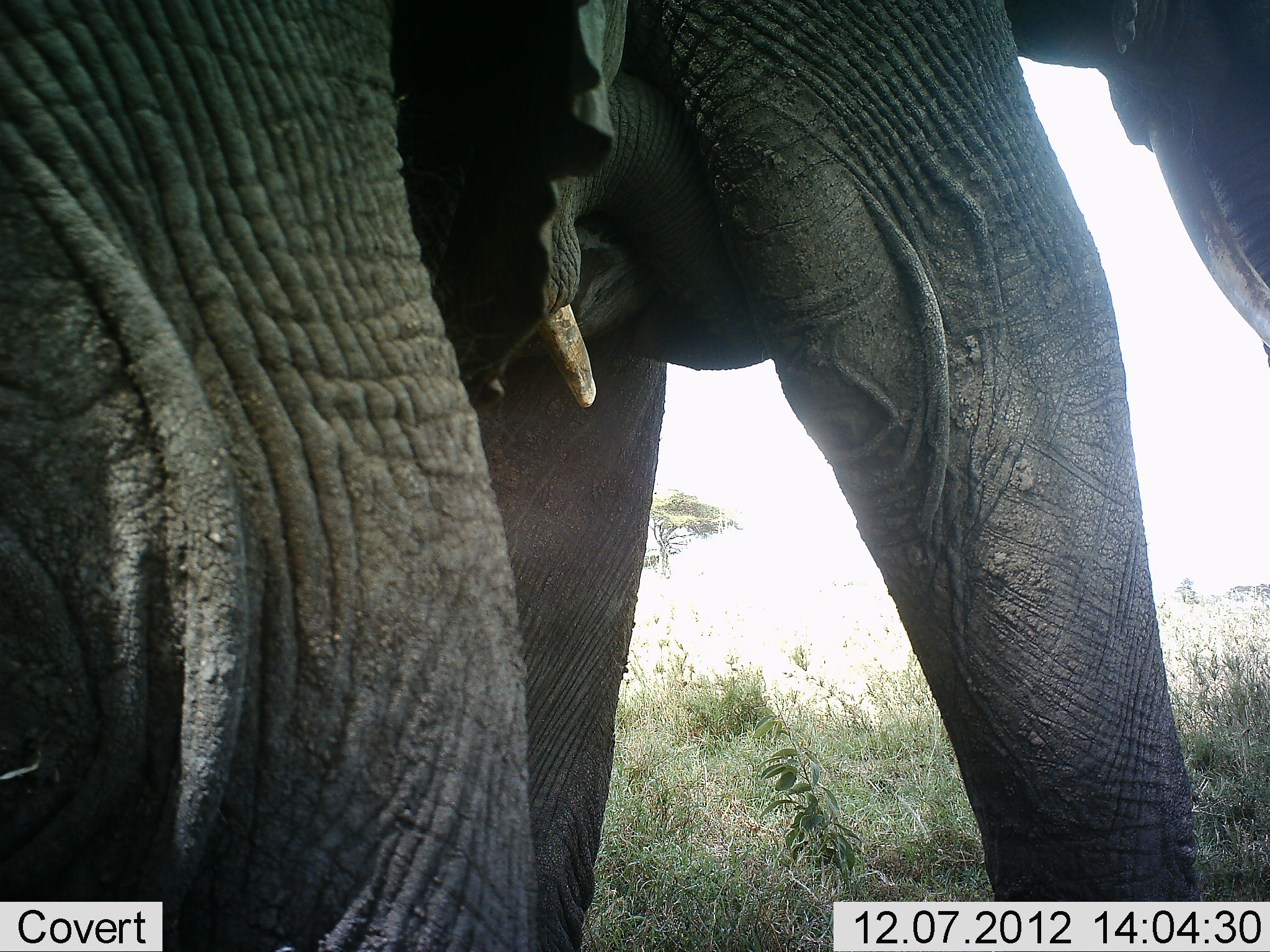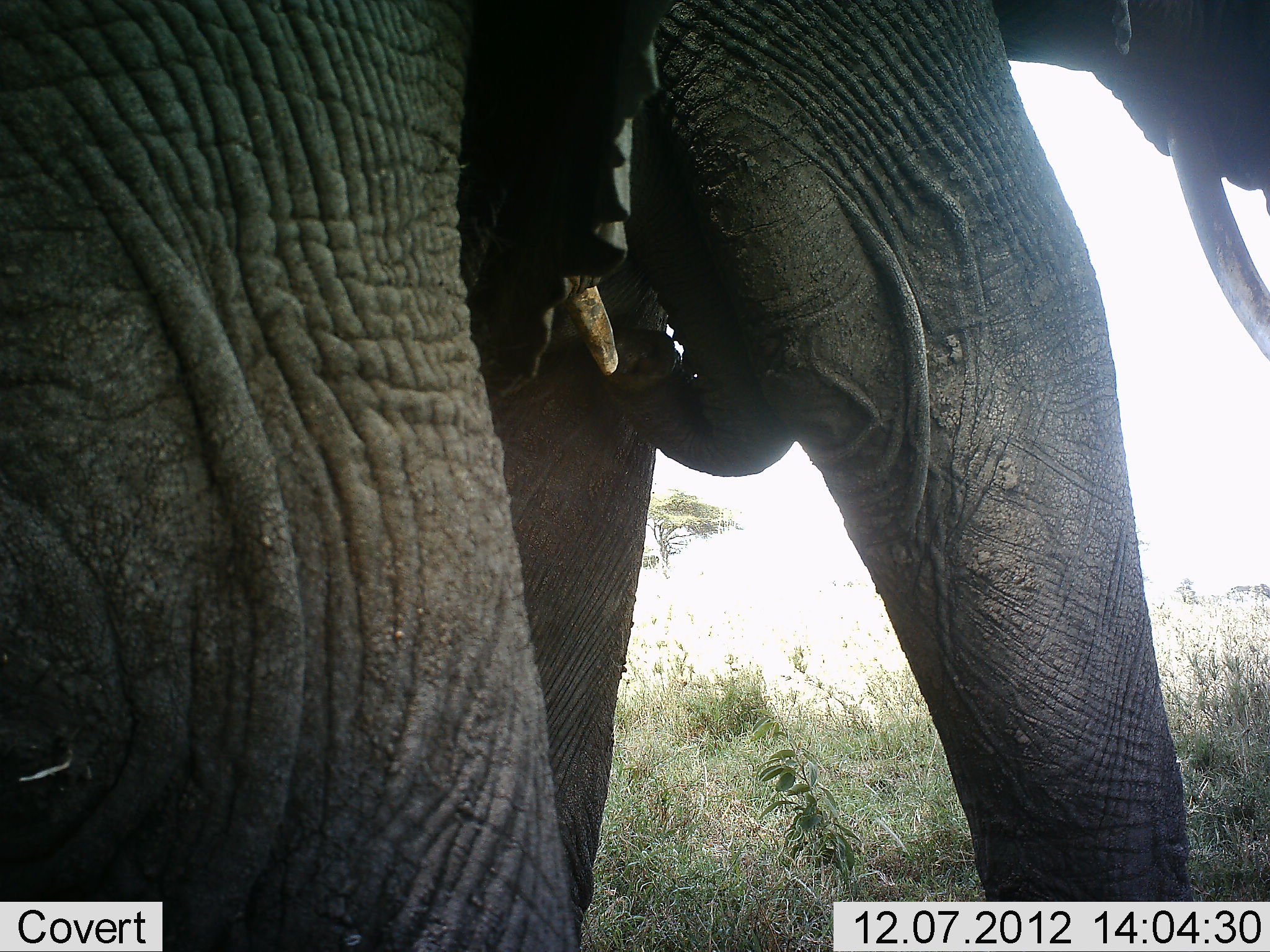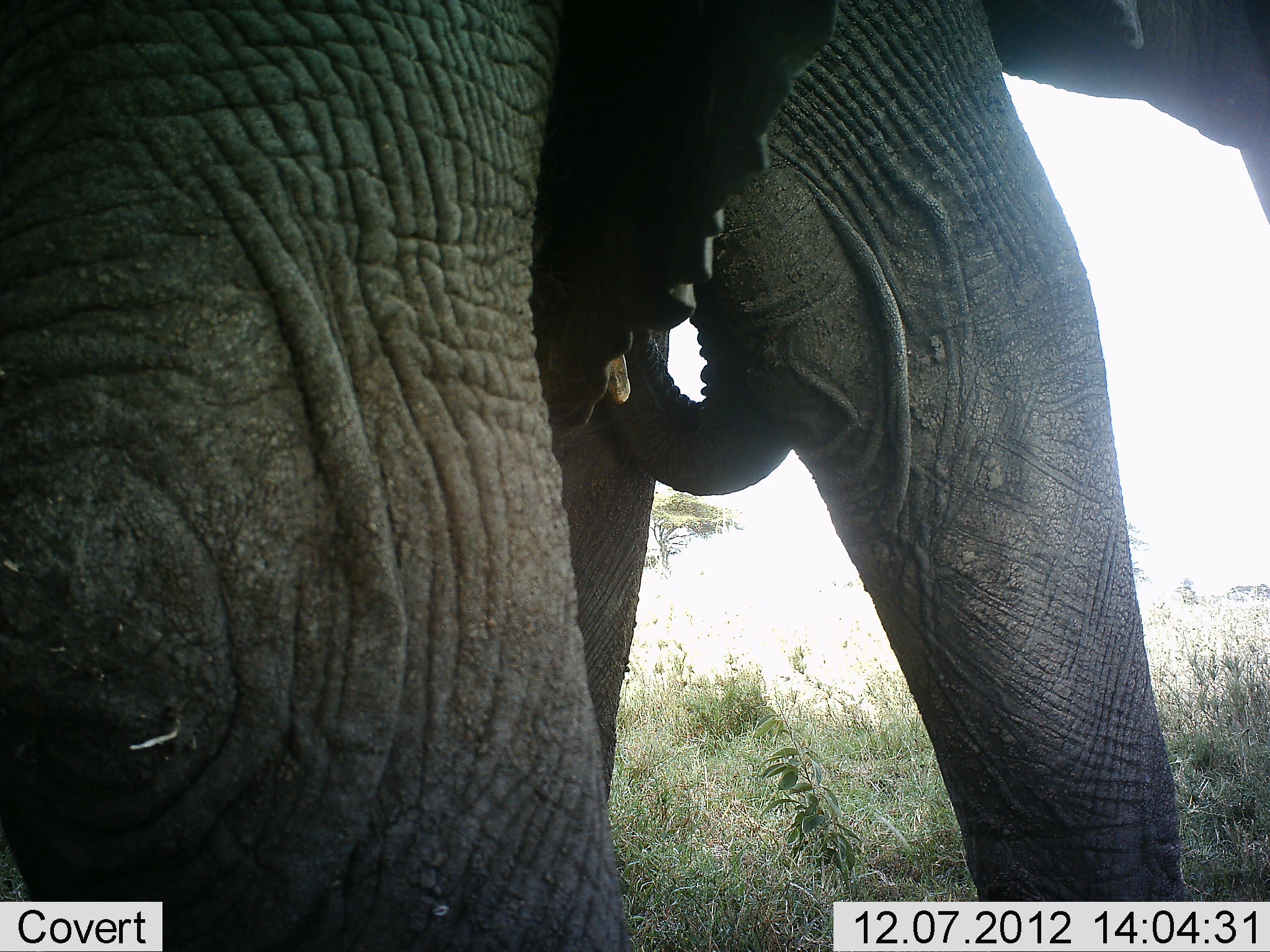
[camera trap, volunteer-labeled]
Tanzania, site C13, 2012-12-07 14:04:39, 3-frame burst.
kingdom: Animalia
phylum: Chordata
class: Mammalia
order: Proboscidea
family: Elephantidae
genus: Loxodonta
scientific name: Loxodonta africana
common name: african bush elephant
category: elephant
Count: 2.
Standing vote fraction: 50%.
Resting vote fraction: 0%.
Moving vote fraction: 20%.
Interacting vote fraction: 20%.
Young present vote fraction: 10%.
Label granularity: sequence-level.